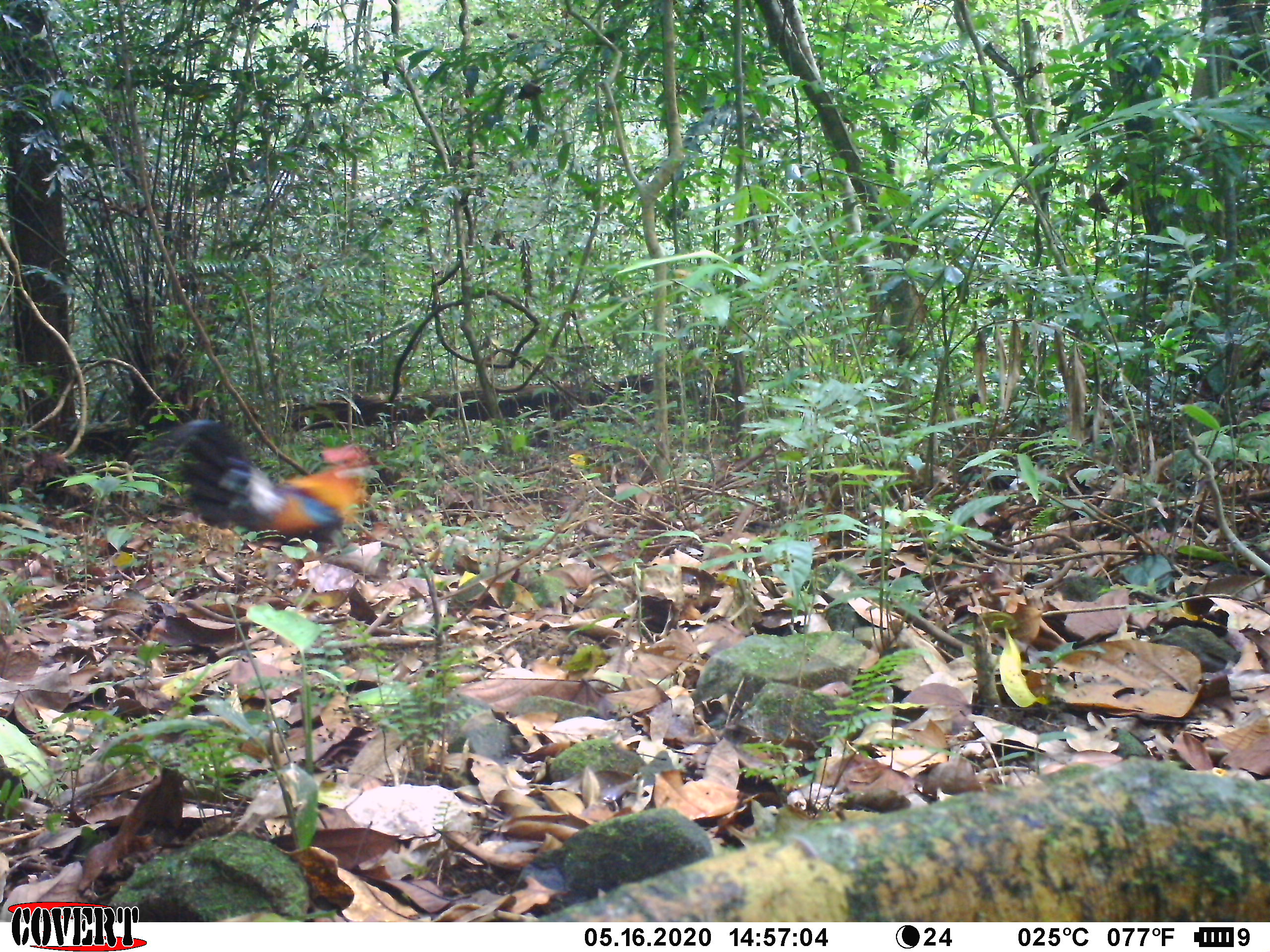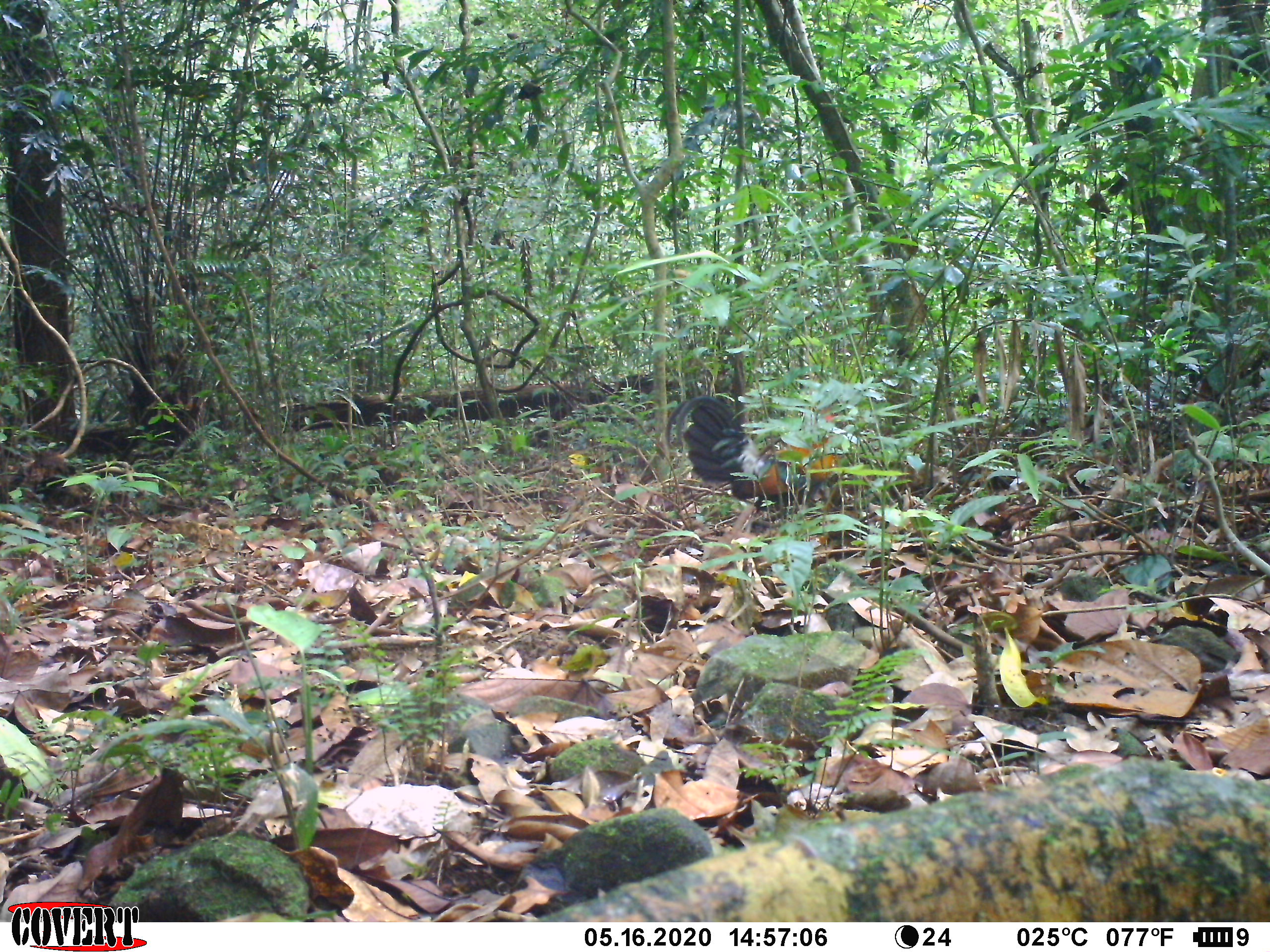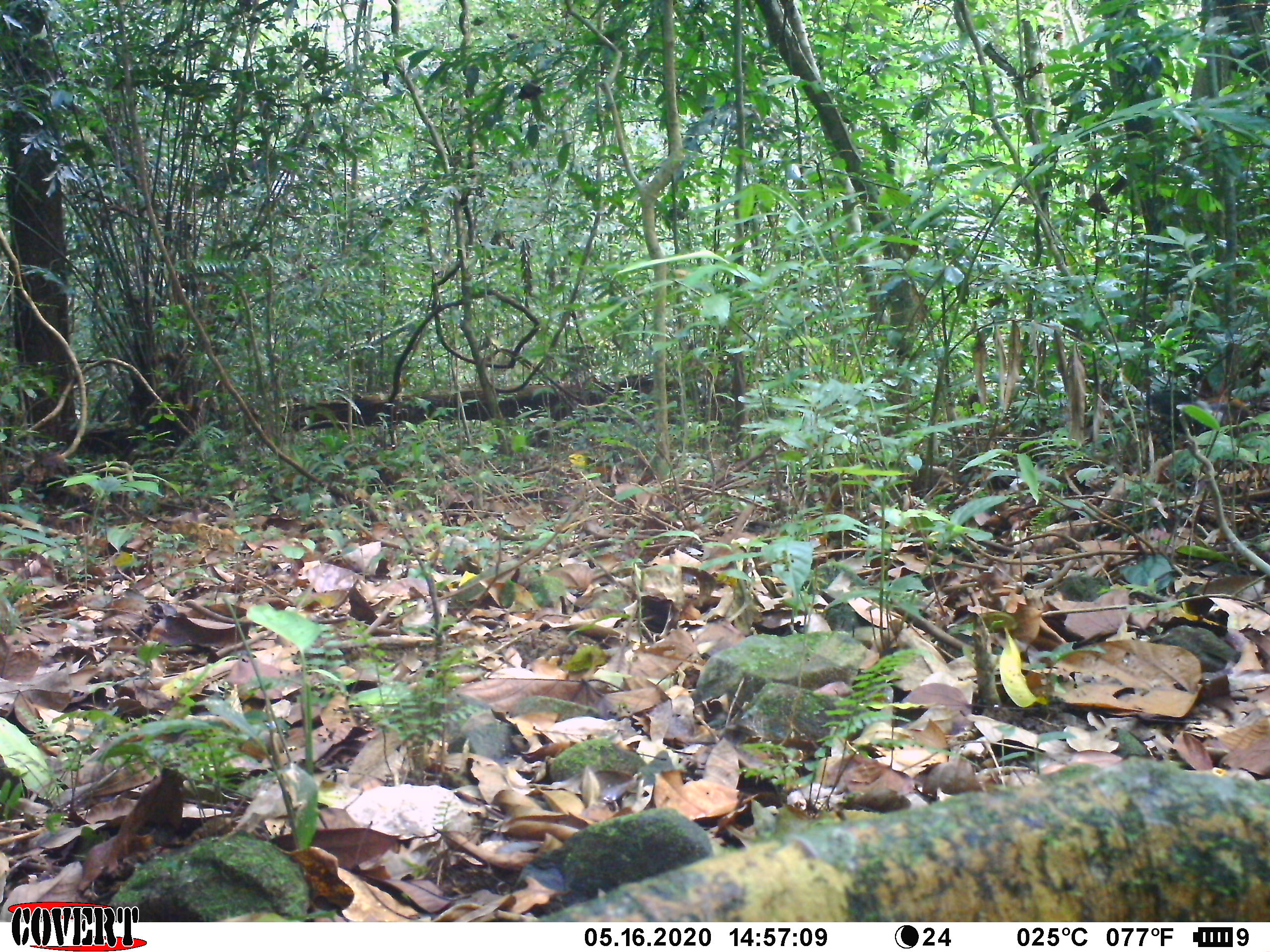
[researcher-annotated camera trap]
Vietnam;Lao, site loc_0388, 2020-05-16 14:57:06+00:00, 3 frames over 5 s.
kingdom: Animalia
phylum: Chordata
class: Aves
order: Galliformes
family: Phasianidae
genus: Gallus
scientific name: Gallus gallus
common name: red junglefowl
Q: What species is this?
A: Red junglefowl (Gallus gallus).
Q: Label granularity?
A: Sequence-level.